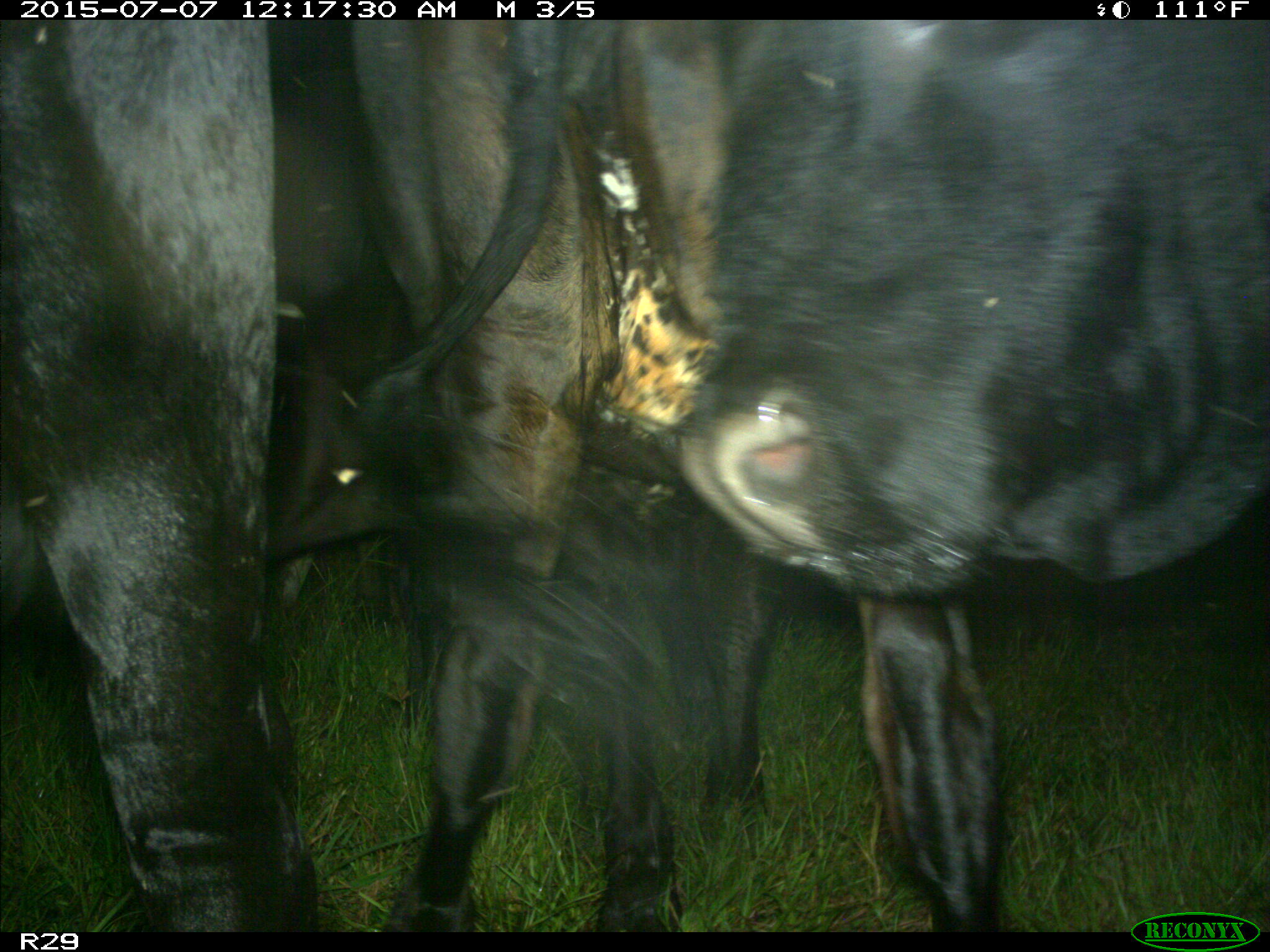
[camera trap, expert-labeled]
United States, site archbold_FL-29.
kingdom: Animalia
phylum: Chordata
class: Mammalia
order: Artiodactyla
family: Bovidae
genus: Bos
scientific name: Bos taurus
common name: domestic cow